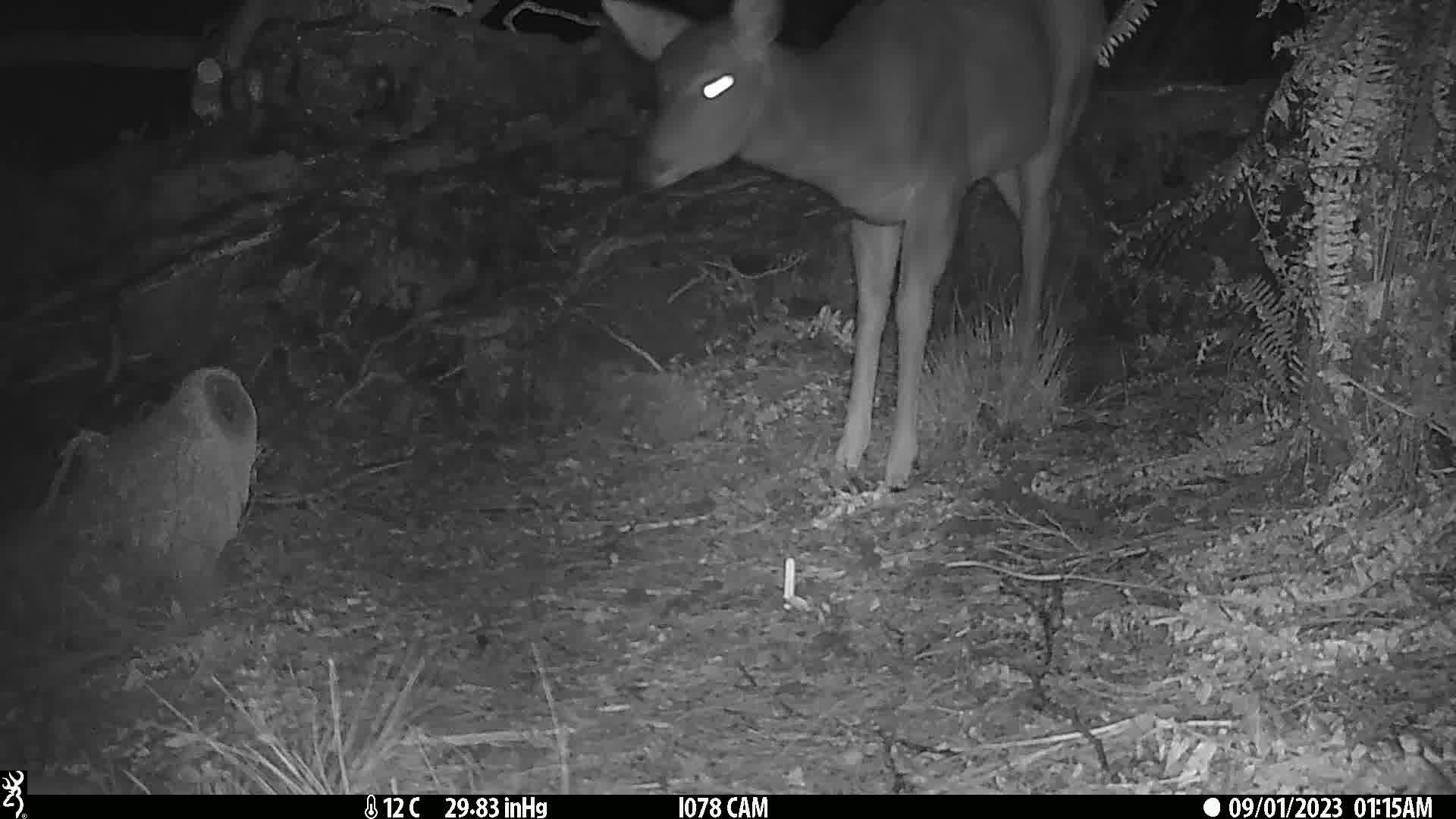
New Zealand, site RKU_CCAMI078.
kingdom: Animalia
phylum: Chordata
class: Mammalia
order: Artiodactyla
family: Cervidae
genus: Odocoileus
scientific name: Odocoileus virginianus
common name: white-tailed deer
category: white tailed deer